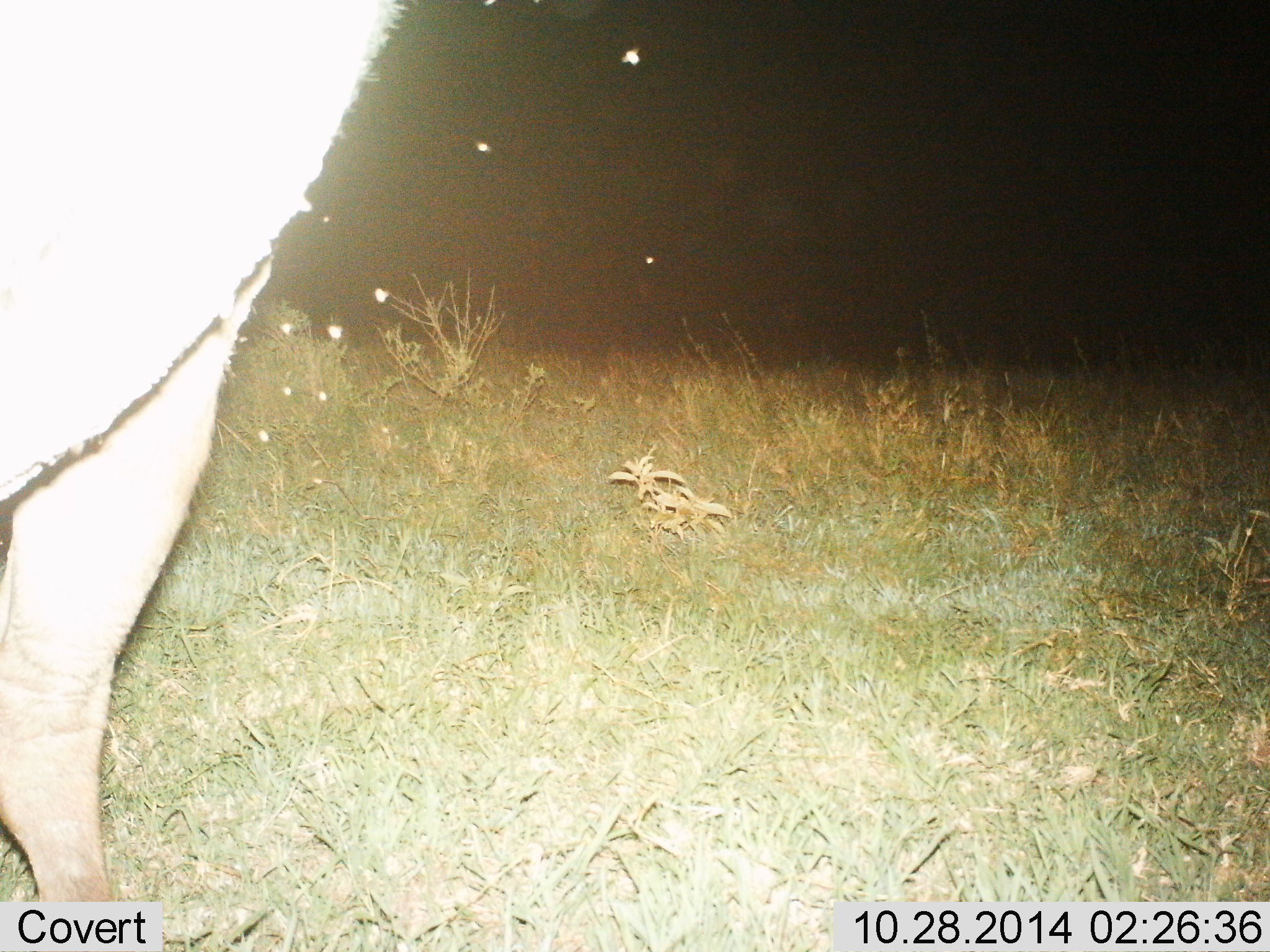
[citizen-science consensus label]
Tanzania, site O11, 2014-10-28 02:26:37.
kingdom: Animalia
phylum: Chordata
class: Mammalia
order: Artiodactyla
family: Bovidae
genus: Syncerus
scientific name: Syncerus caffer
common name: cape buffalo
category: buffalo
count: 1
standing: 100%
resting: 0%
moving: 0%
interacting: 0%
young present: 0%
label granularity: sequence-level